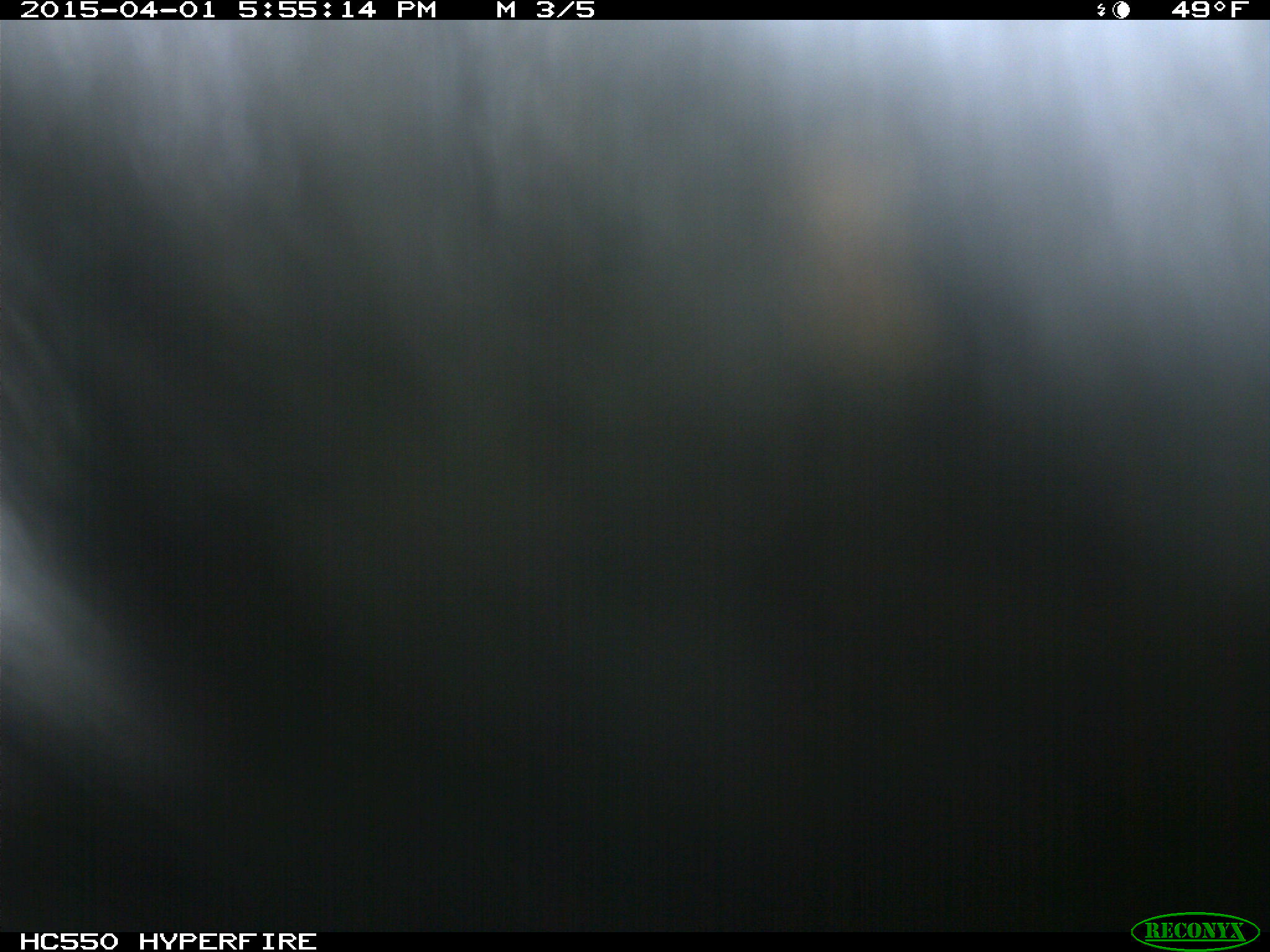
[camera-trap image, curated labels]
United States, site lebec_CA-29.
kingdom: Animalia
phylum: Chordata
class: Mammalia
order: Artiodactyla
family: Bovidae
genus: Bos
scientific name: Bos taurus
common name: domestic cow